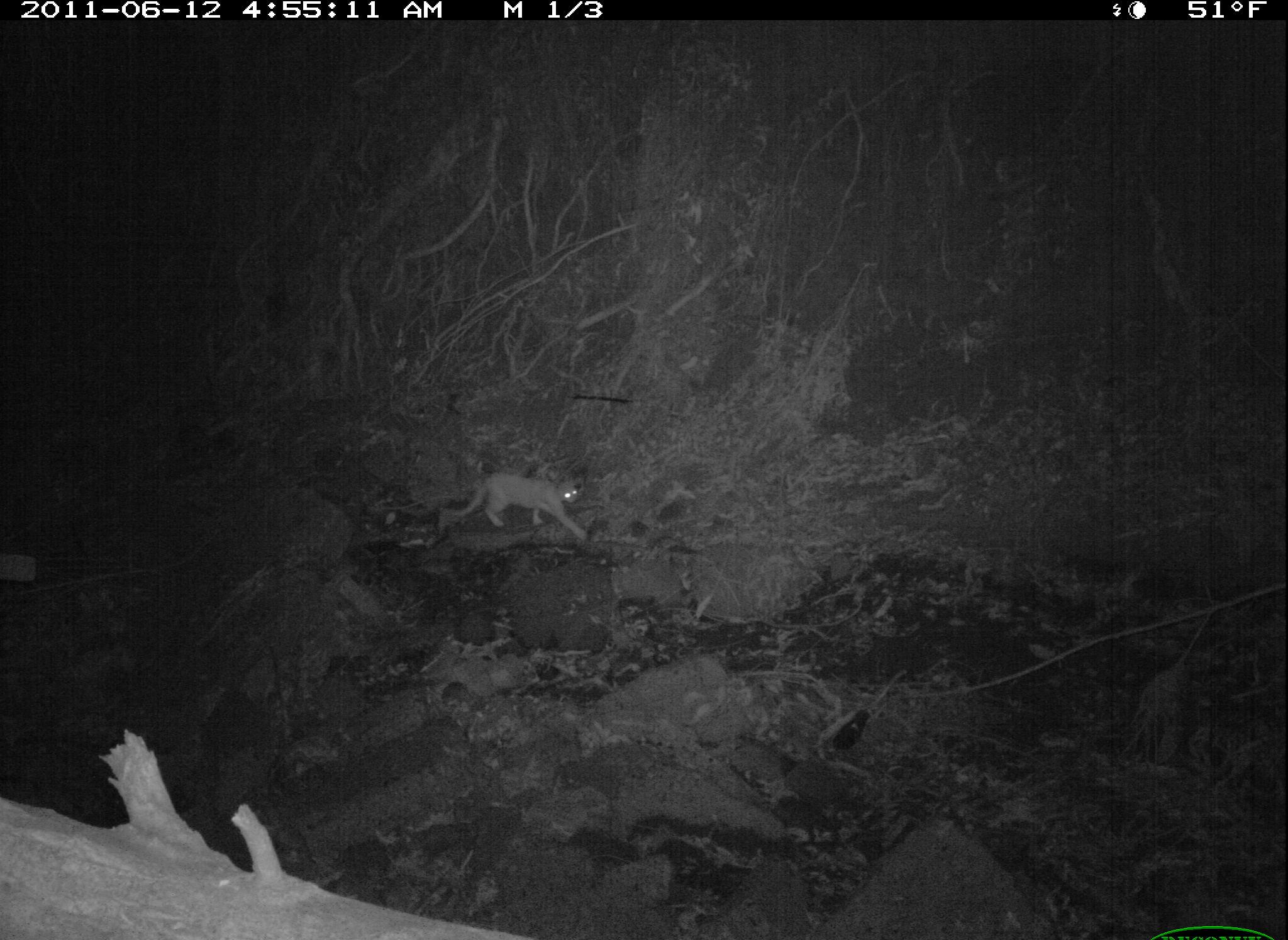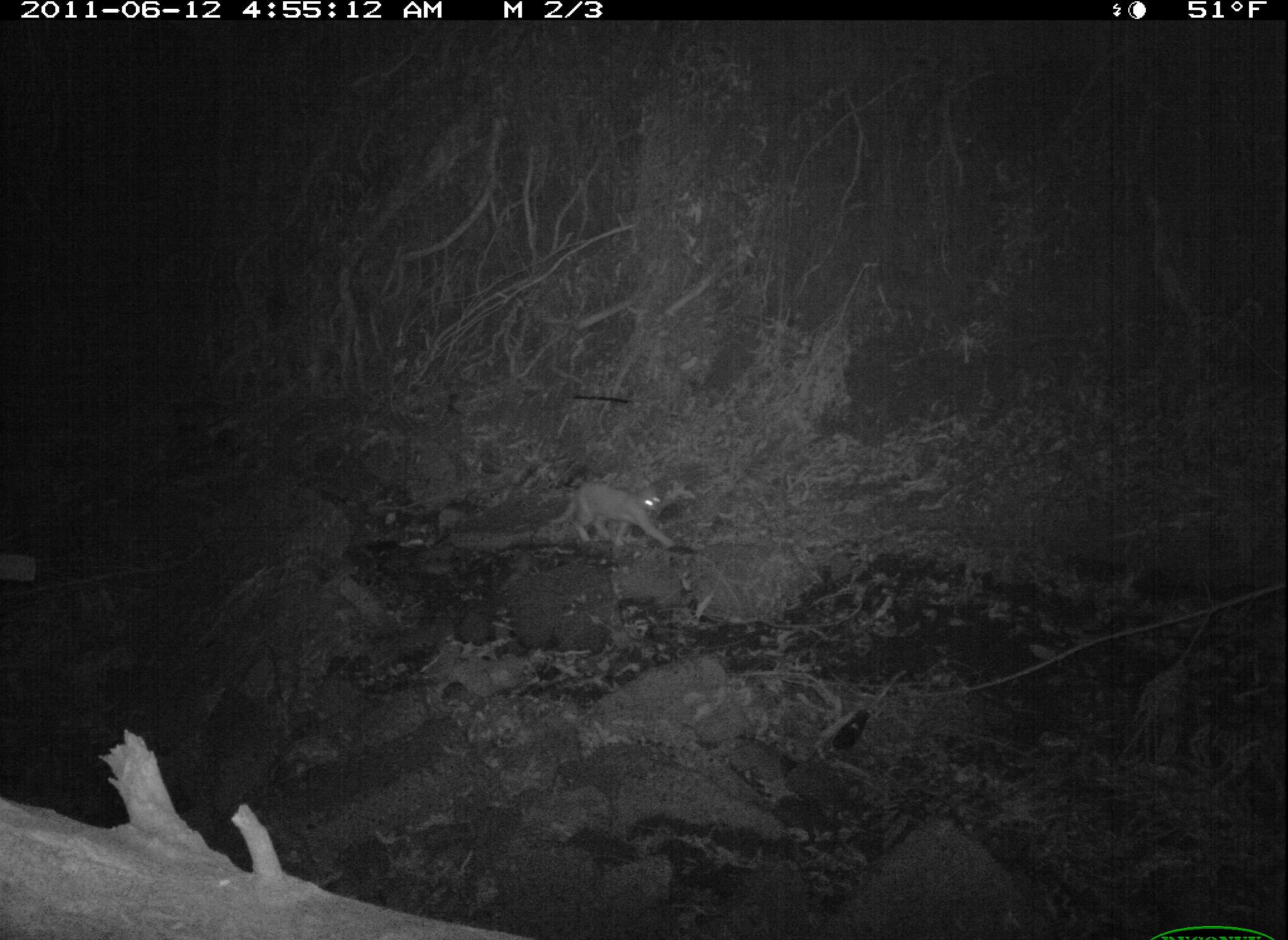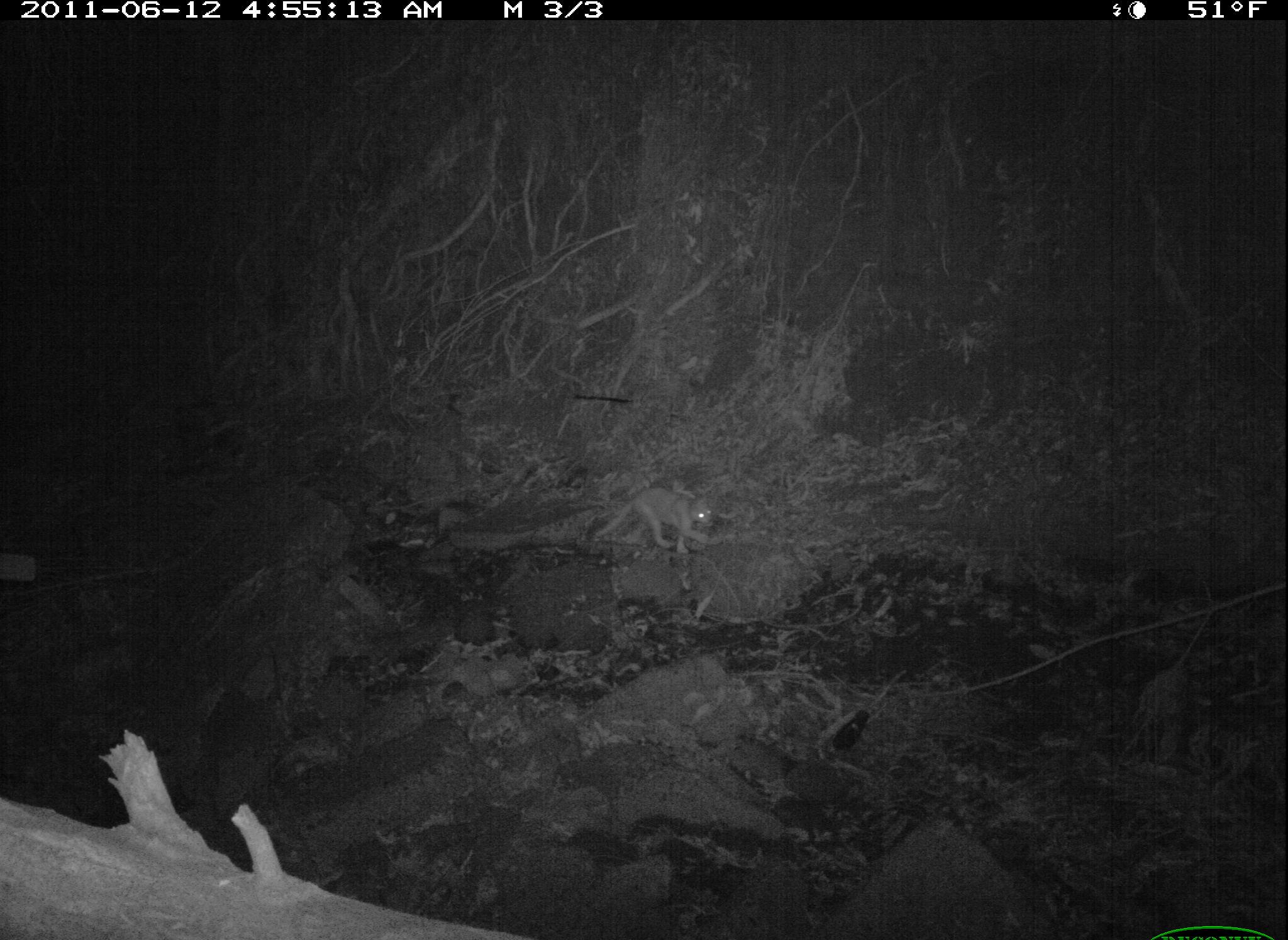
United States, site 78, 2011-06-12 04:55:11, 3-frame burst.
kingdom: Animalia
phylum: Chordata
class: Mammalia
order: Carnivora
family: Felidae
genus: Felis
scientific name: Felis catus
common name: cat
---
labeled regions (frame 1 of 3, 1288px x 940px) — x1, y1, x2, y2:
cat: 440, 459, 607, 551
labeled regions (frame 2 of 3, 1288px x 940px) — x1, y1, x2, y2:
cat: 510, 464, 696, 564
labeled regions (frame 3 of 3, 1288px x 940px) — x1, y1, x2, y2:
cat: 597, 467, 729, 561